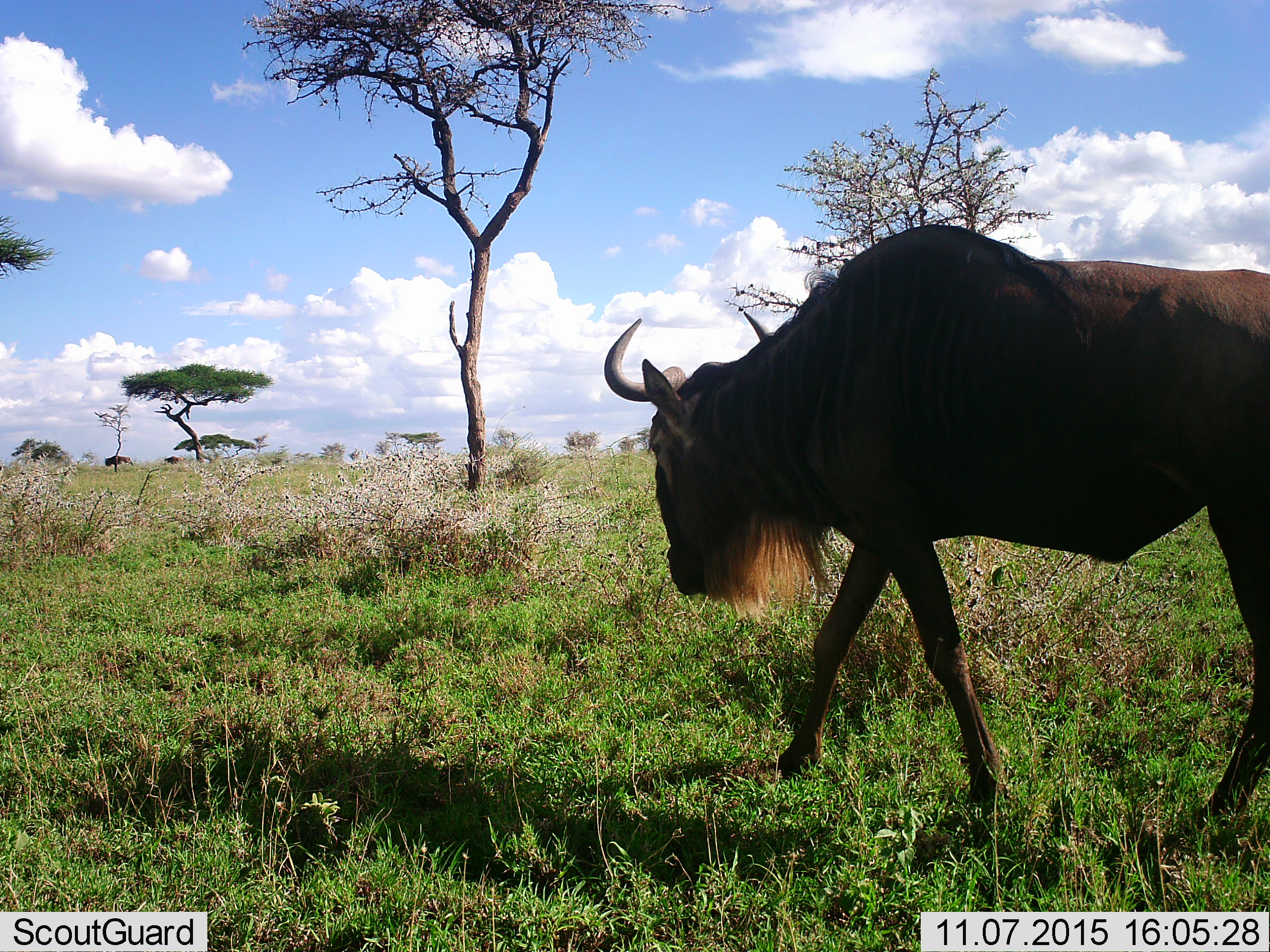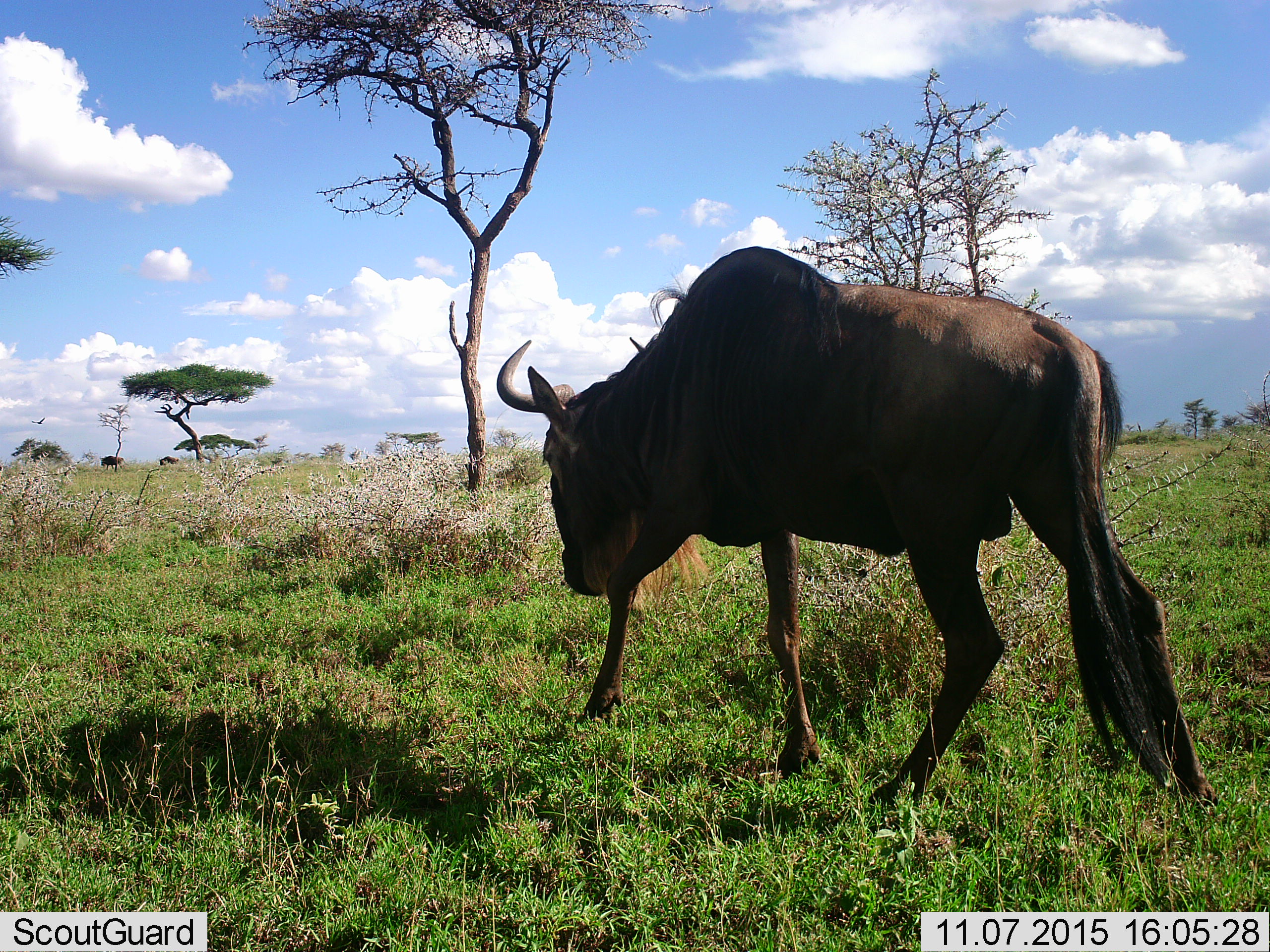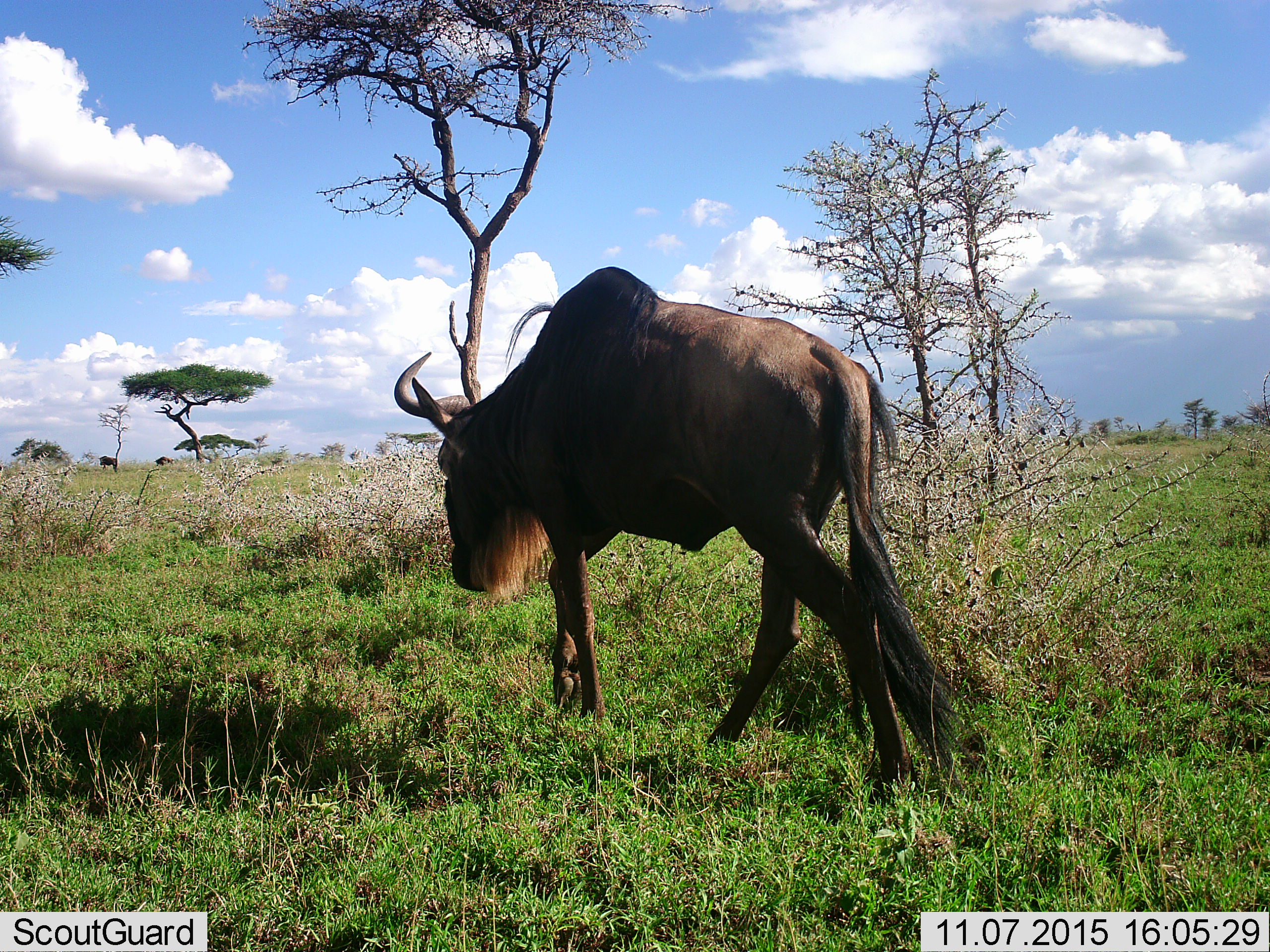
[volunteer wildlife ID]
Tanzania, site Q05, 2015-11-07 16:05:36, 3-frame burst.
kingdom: Animalia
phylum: Chordata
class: Mammalia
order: Artiodactyla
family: Bovidae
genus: Connochaetes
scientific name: Connochaetes taurinus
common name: blue wildebeest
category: wildebeest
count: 3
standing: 25%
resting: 0%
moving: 100%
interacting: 0%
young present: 0%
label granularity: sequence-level